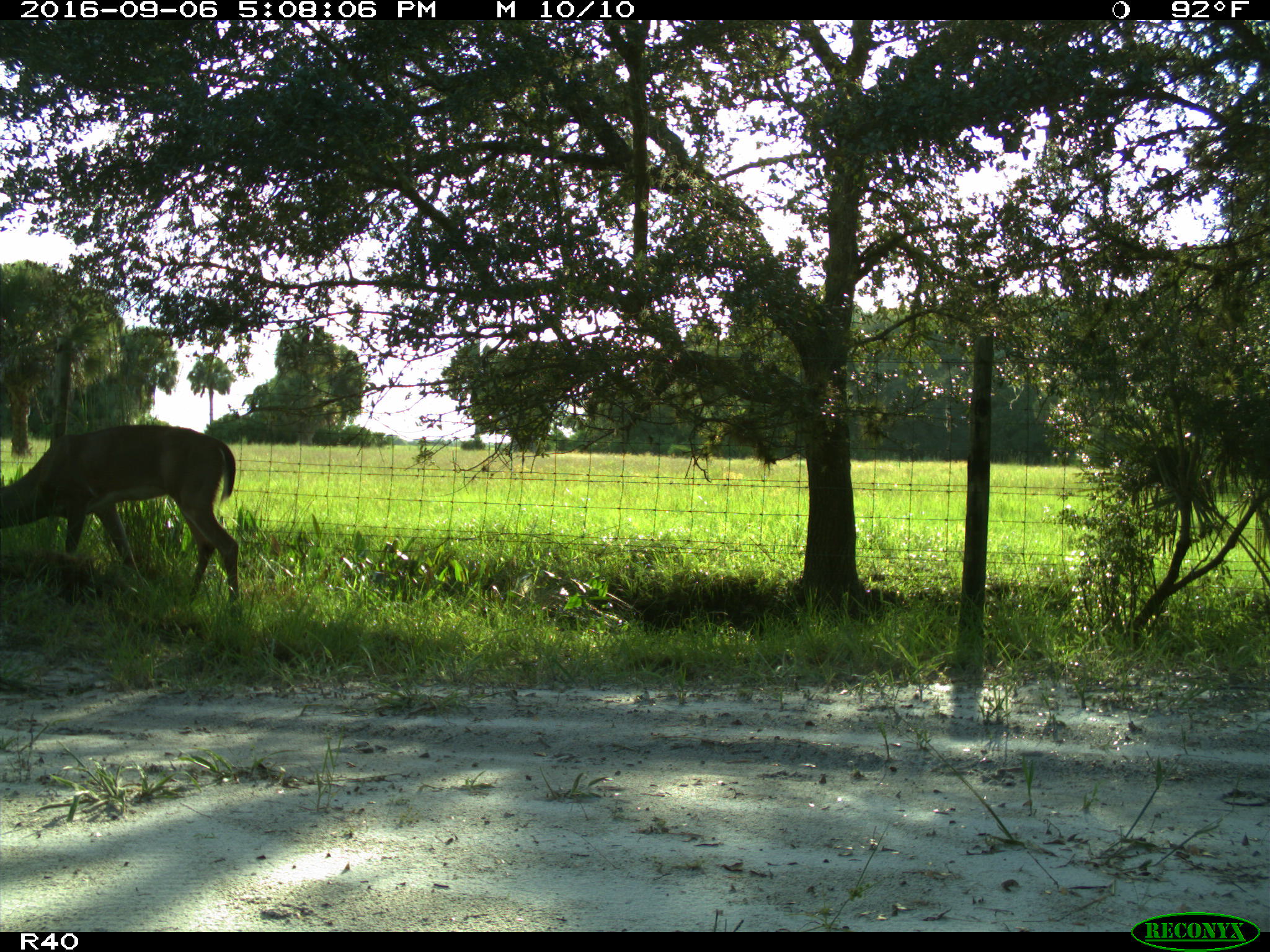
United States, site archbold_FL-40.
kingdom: Animalia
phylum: Chordata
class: Mammalia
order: Artiodactyla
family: Cervidae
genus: Odocoileus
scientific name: Odocoileus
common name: deer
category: unidentified deer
Unidentified deer (deer) (Odocoileus).